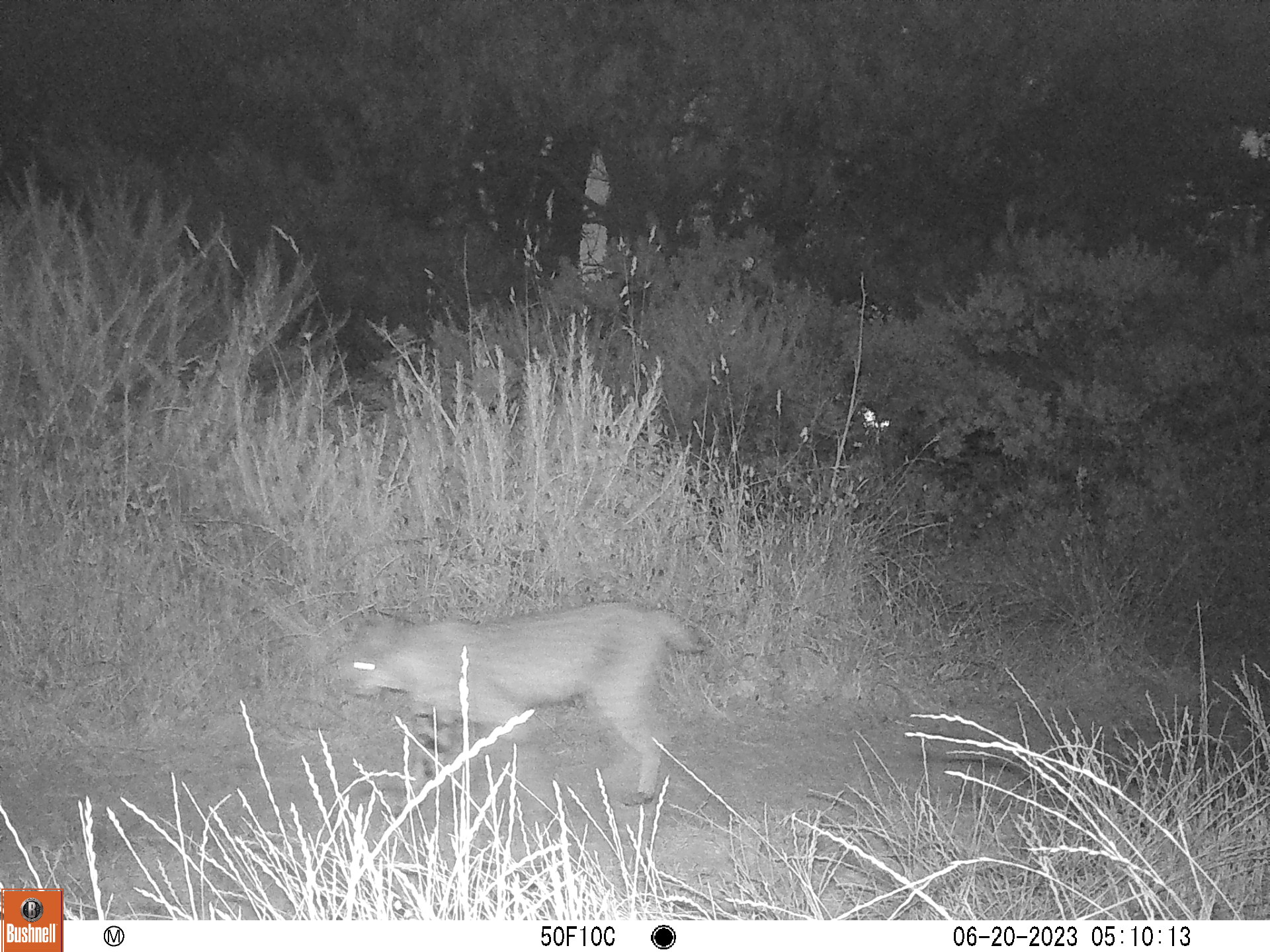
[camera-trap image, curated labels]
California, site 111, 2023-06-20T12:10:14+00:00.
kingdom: Animalia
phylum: Chordata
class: Mammalia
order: Carnivora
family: Felidae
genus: Lynx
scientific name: Lynx rufus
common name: bobcat